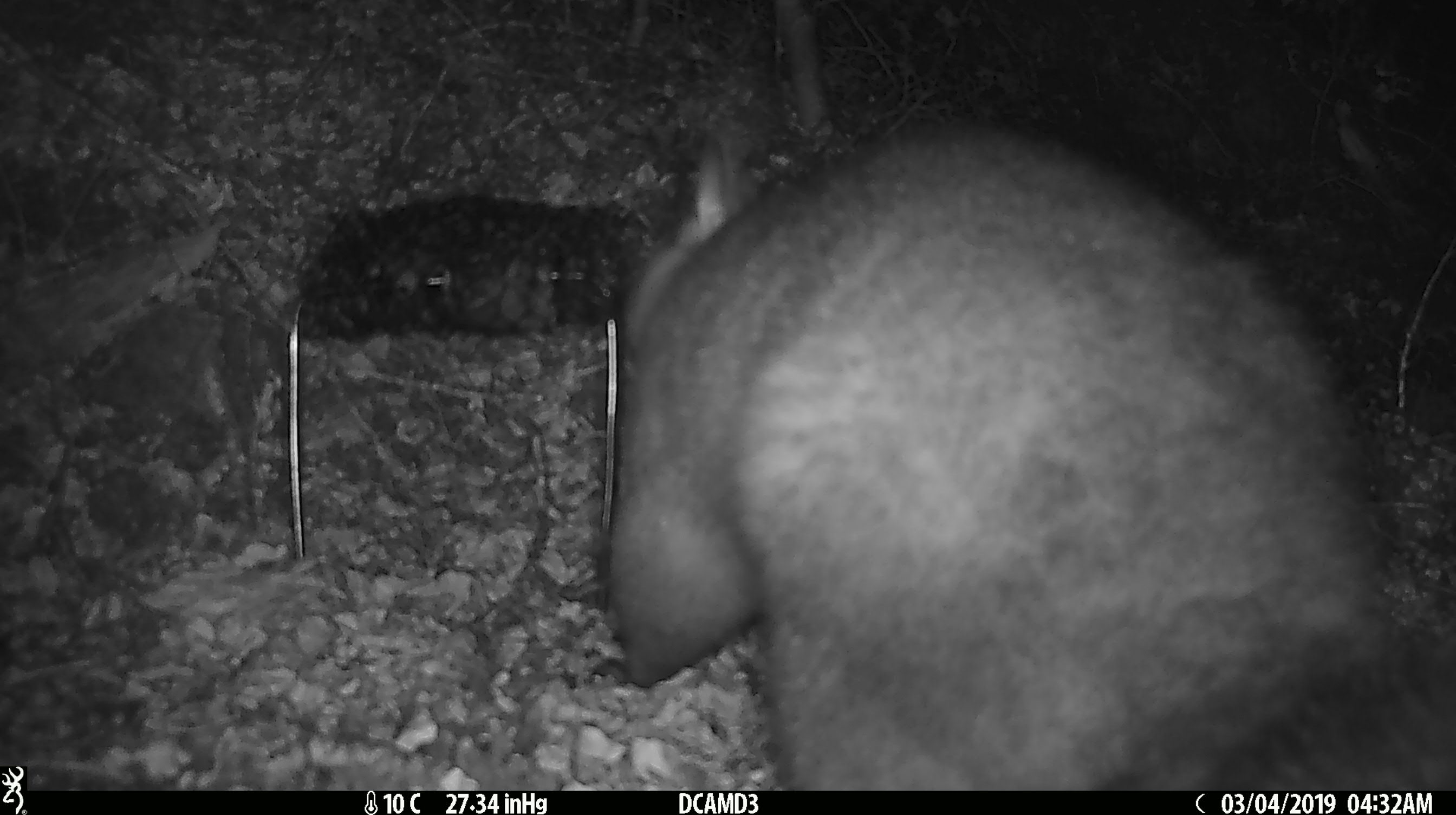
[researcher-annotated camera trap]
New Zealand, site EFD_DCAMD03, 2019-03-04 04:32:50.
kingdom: Animalia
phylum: Chordata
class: Mammalia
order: Diprotodontia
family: Phalangeridae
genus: Trichosurus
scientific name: Trichosurus vulpecula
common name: common brushtail possum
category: possum